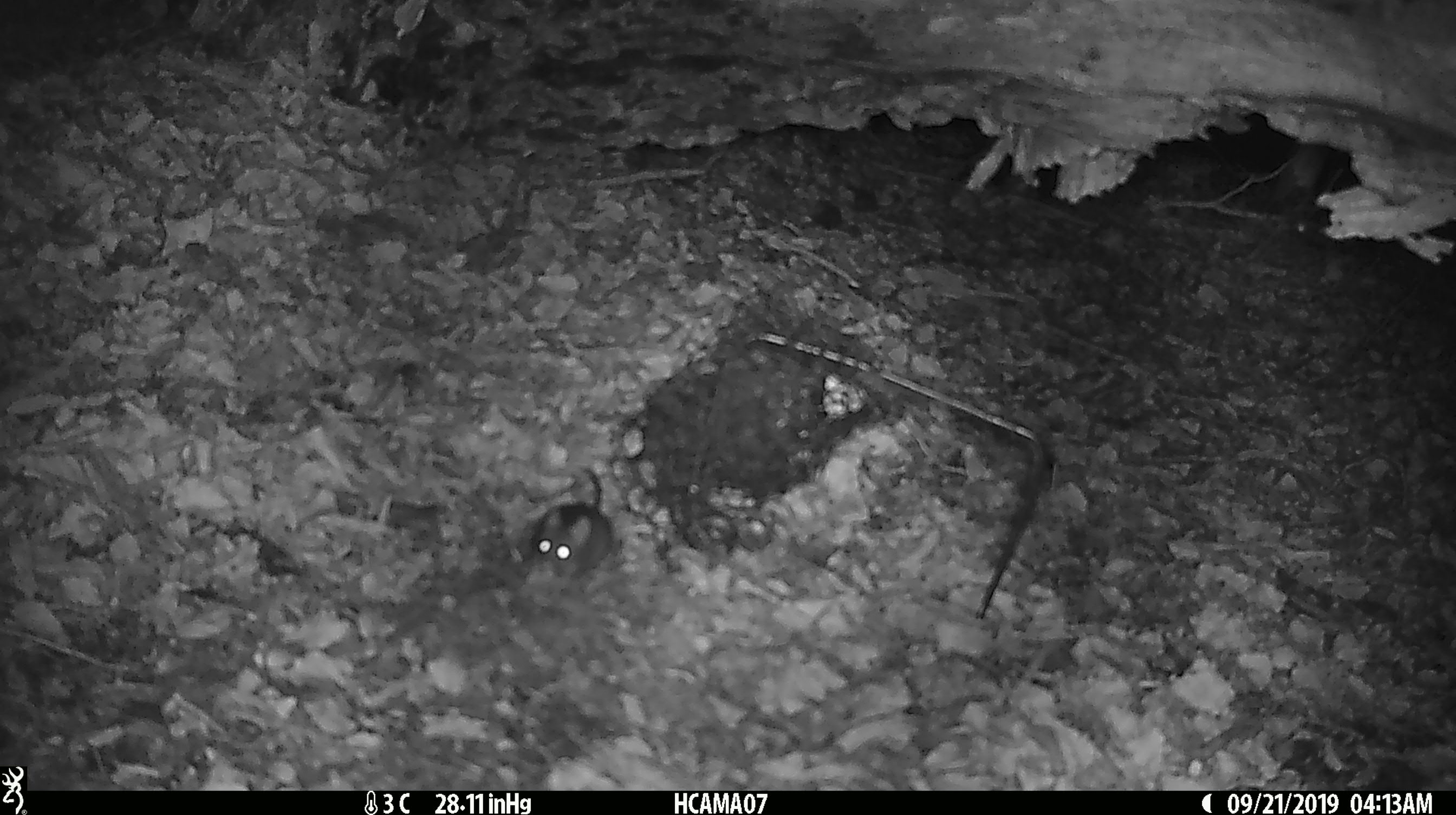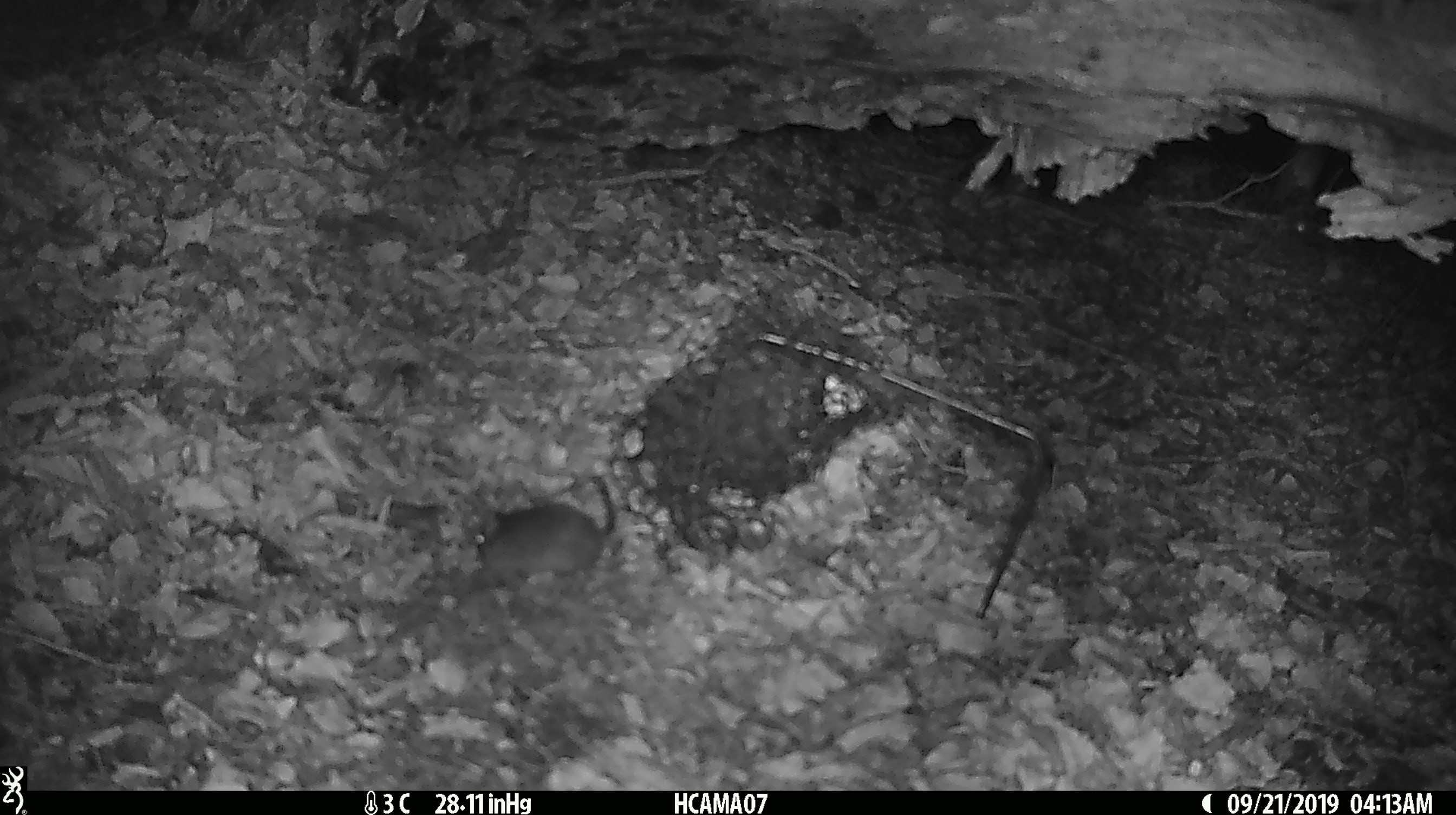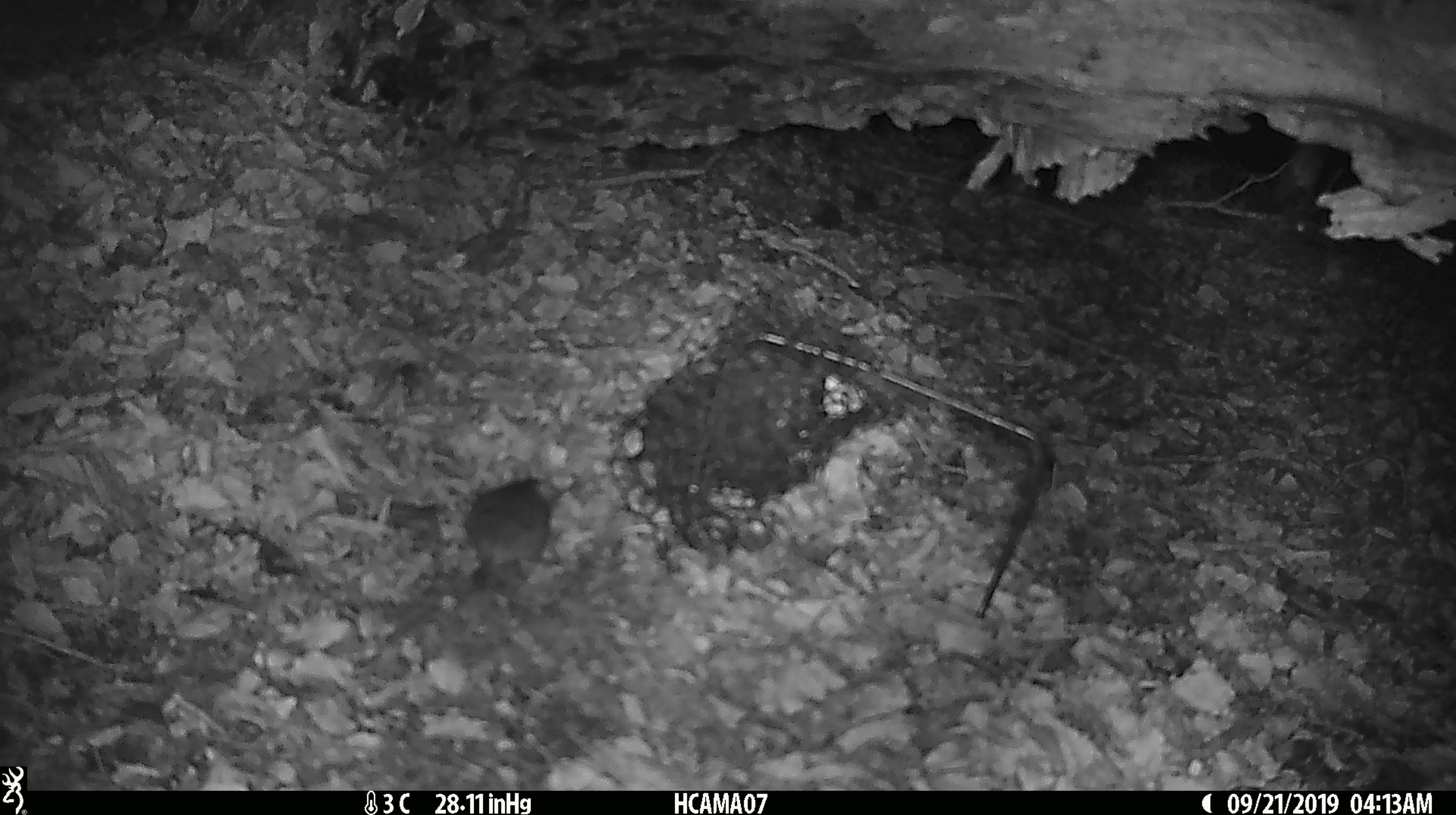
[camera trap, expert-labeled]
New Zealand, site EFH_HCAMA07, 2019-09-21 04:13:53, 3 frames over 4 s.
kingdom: Animalia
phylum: Chordata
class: Mammalia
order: Rodentia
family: Muridae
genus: Mus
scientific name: Mus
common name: mouse